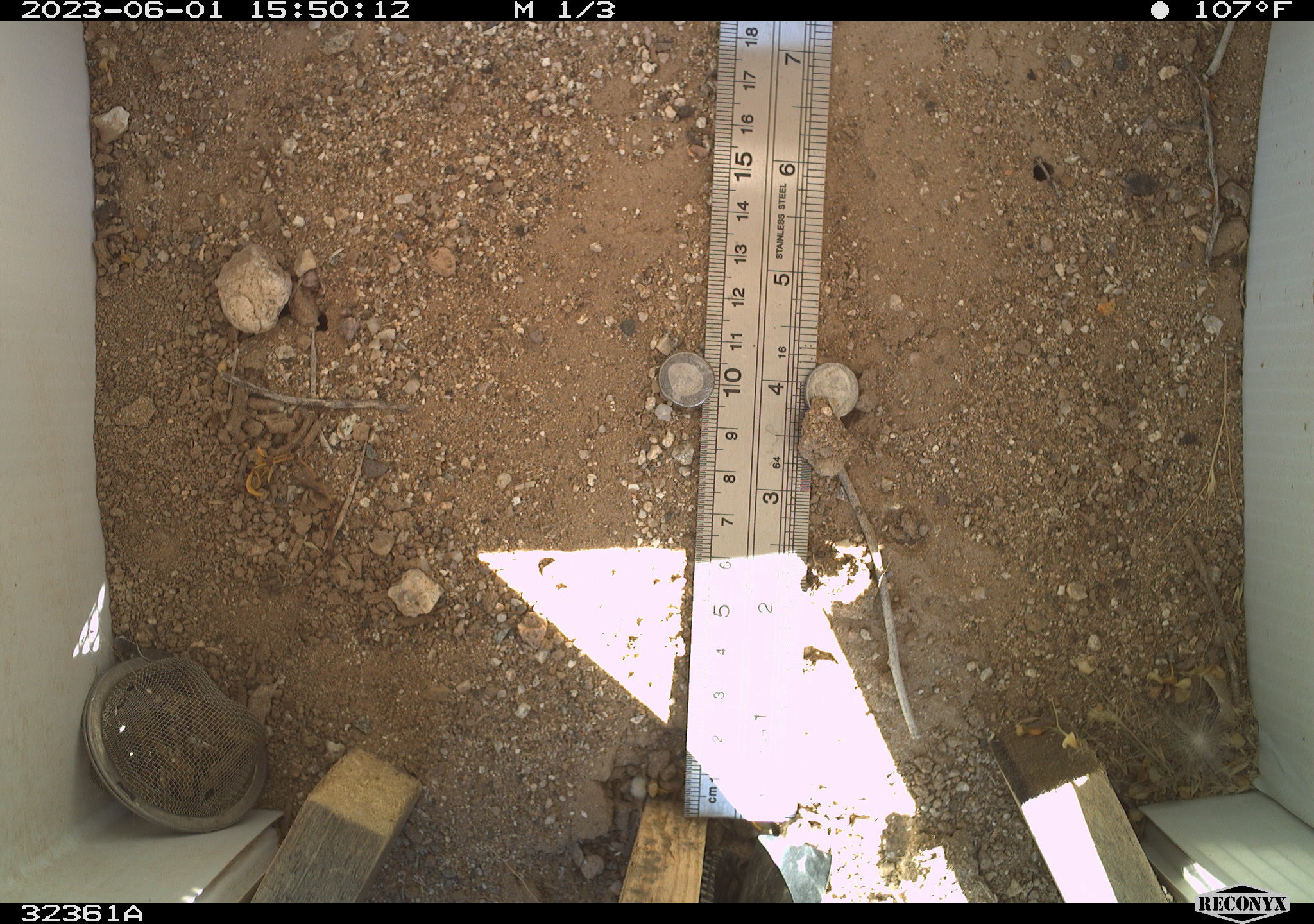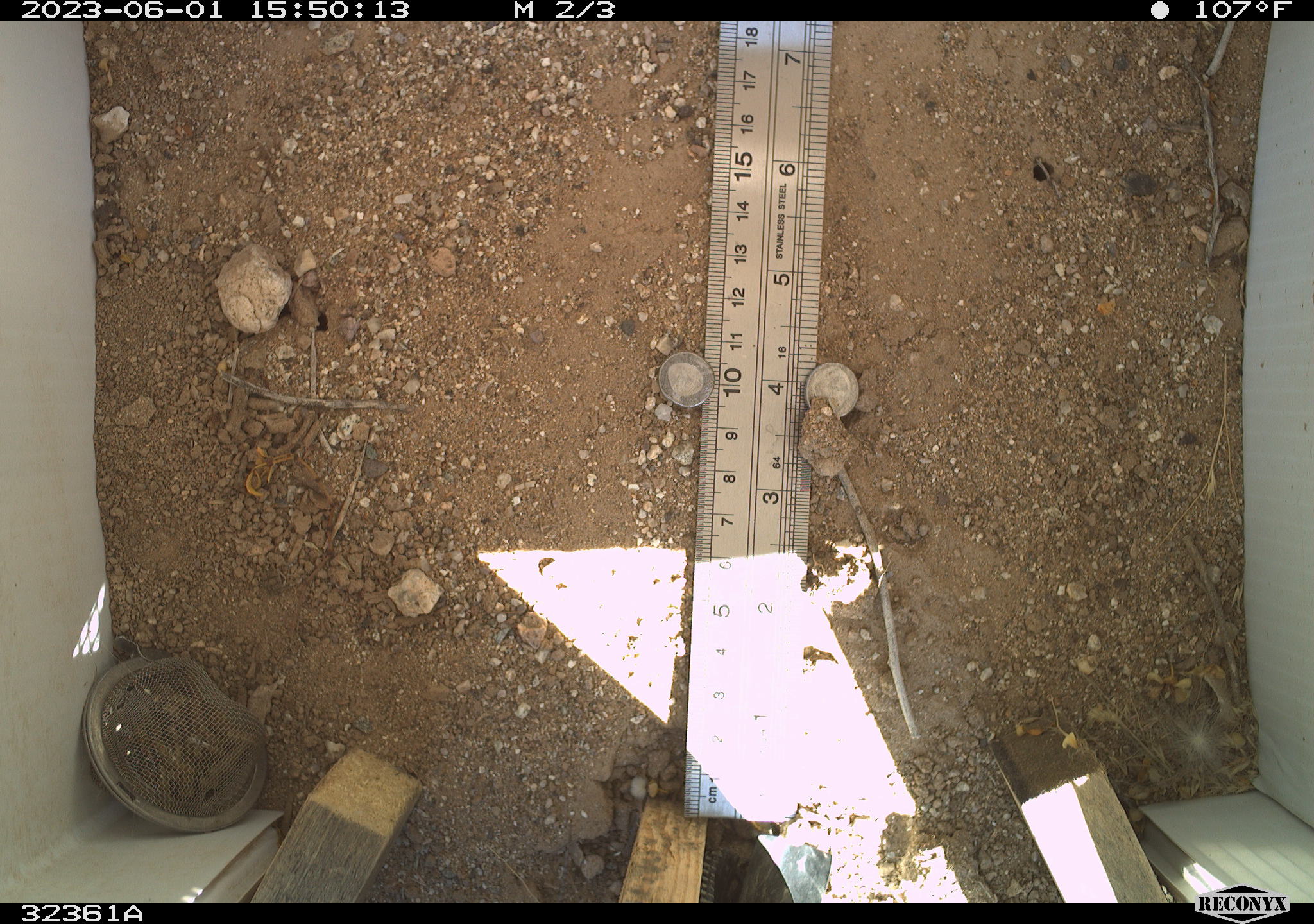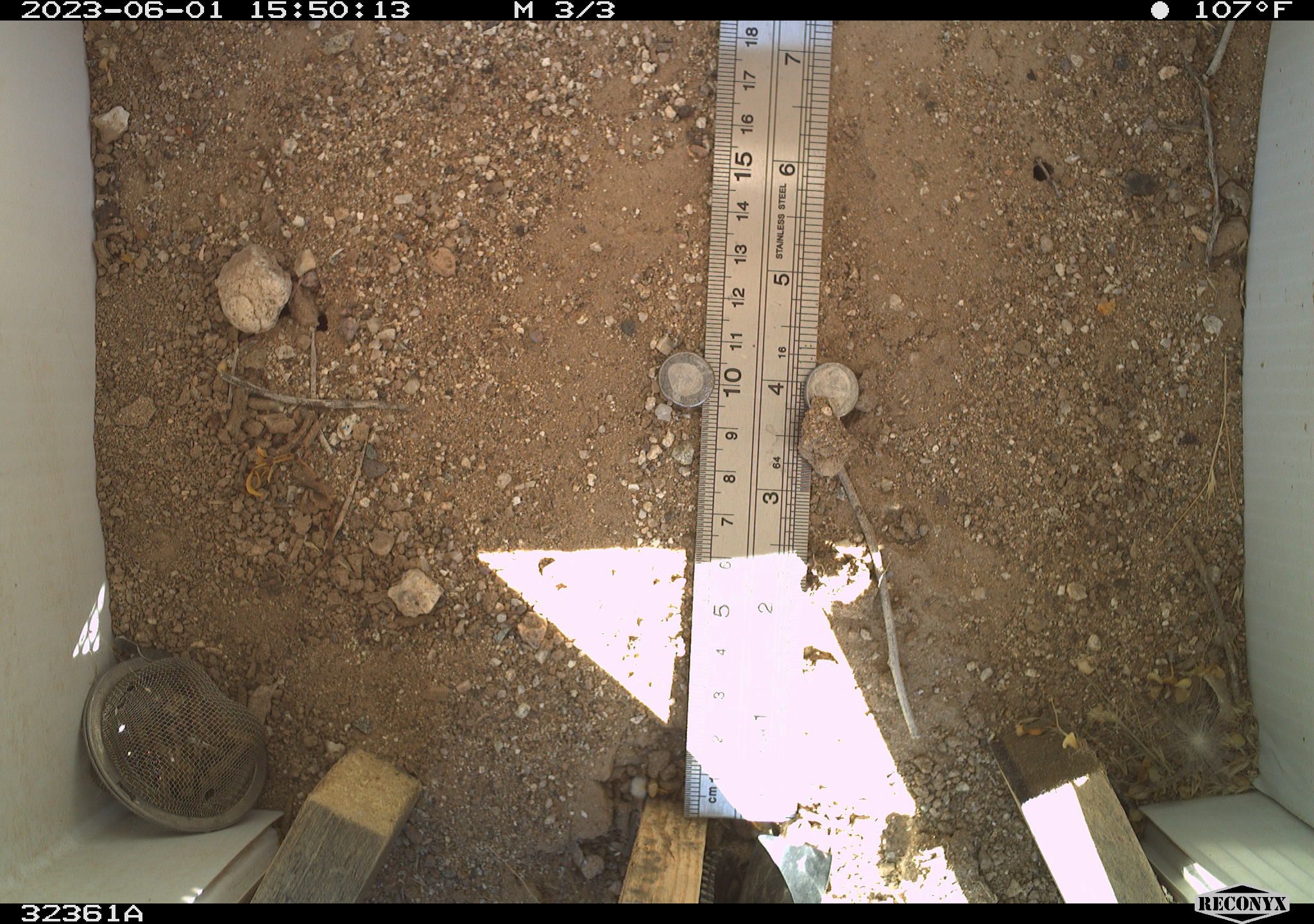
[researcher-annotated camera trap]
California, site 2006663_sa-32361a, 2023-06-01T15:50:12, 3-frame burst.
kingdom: Animalia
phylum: Chordata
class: Reptilia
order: Squamata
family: Phrynosomatidae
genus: Sceloporus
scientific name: Sceloporus graciosus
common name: common sagebrush lizard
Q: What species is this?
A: Common sagebrush lizard (Sceloporus graciosus).